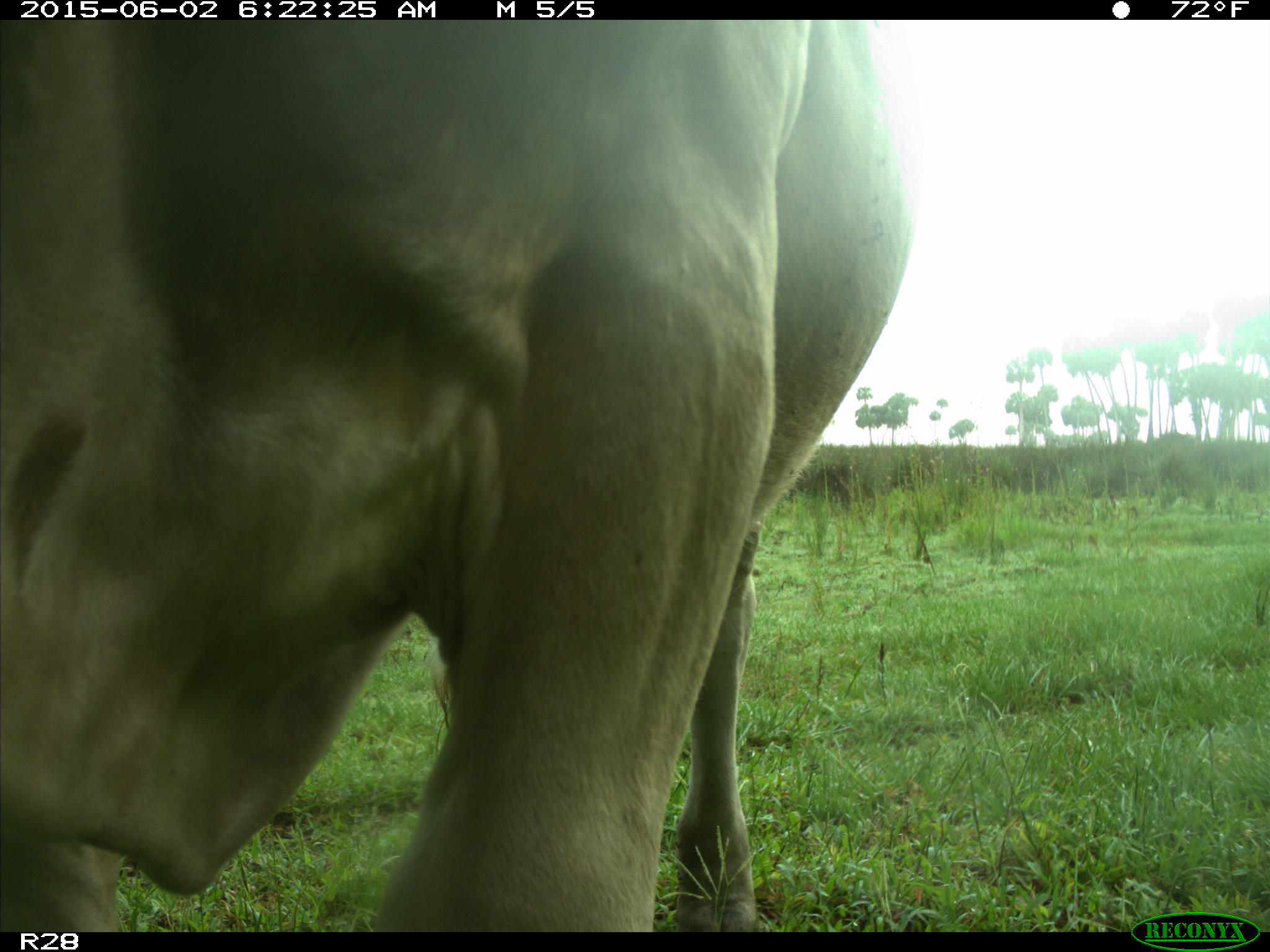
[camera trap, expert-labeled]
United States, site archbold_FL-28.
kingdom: Animalia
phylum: Chordata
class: Mammalia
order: Artiodactyla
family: Bovidae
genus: Bos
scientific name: Bos taurus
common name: domestic cow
Bos taurus (domestic cow).